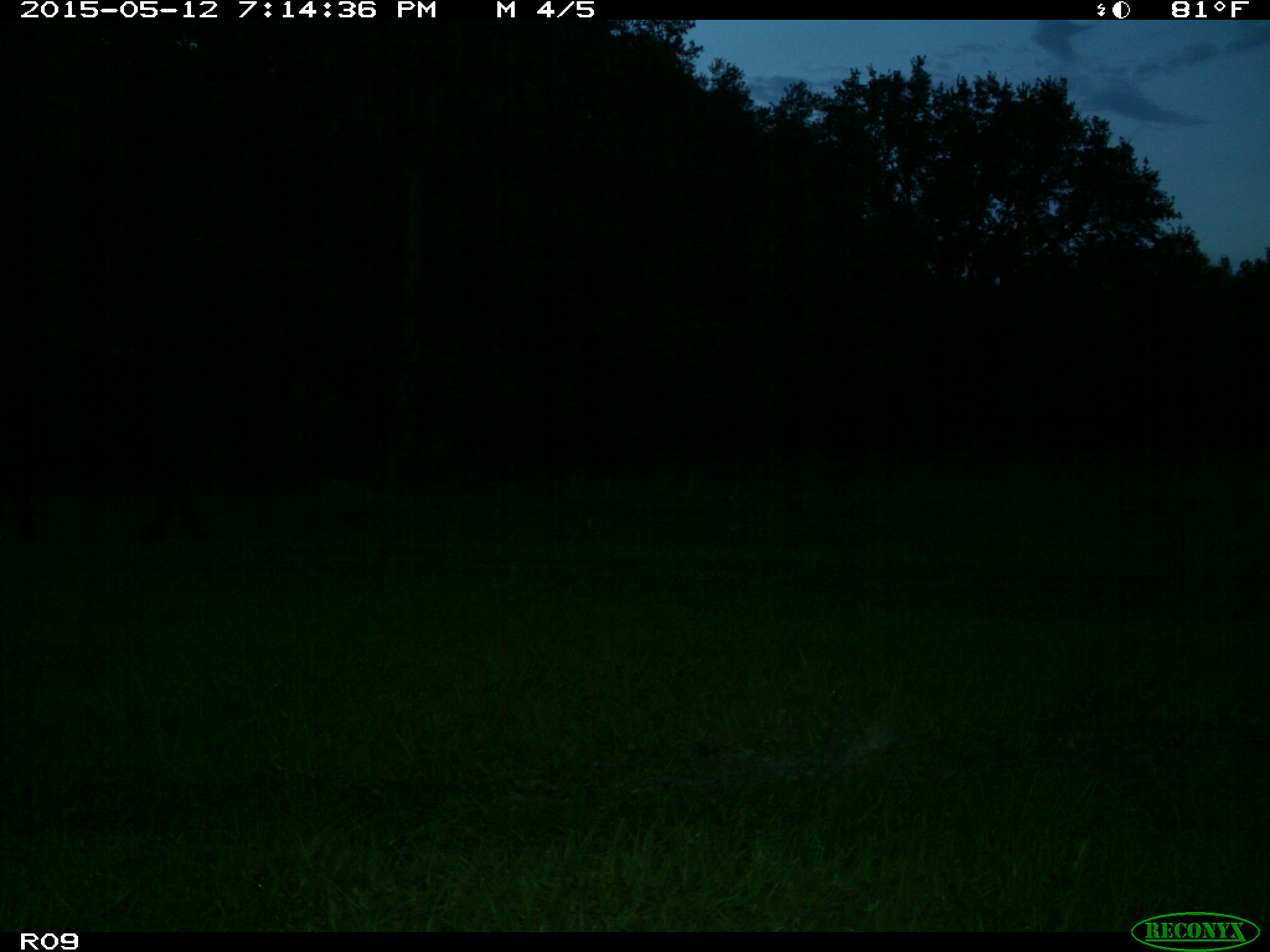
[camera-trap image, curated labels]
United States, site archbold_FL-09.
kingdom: Animalia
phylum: Chordata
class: Mammalia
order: Artiodactyla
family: Bovidae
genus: Bos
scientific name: Bos taurus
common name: domestic cow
Bos taurus (domestic cow).